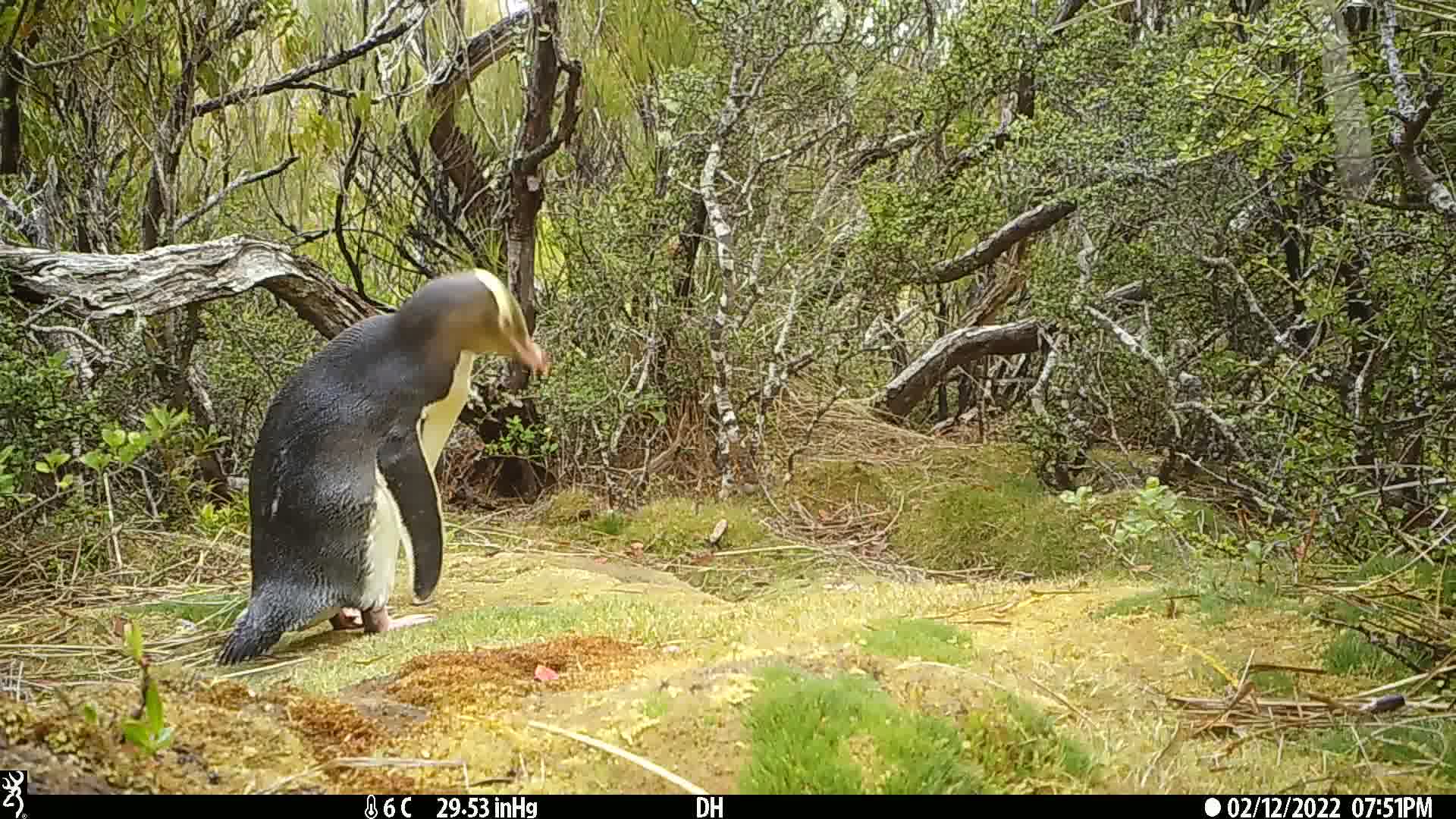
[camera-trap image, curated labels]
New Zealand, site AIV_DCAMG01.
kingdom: Animalia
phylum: Chordata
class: Aves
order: Sphenisciformes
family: Spheniscidae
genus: Megadyptes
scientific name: Megadyptes antipodes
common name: yellow-eyed penguin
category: yellow eyed penguin